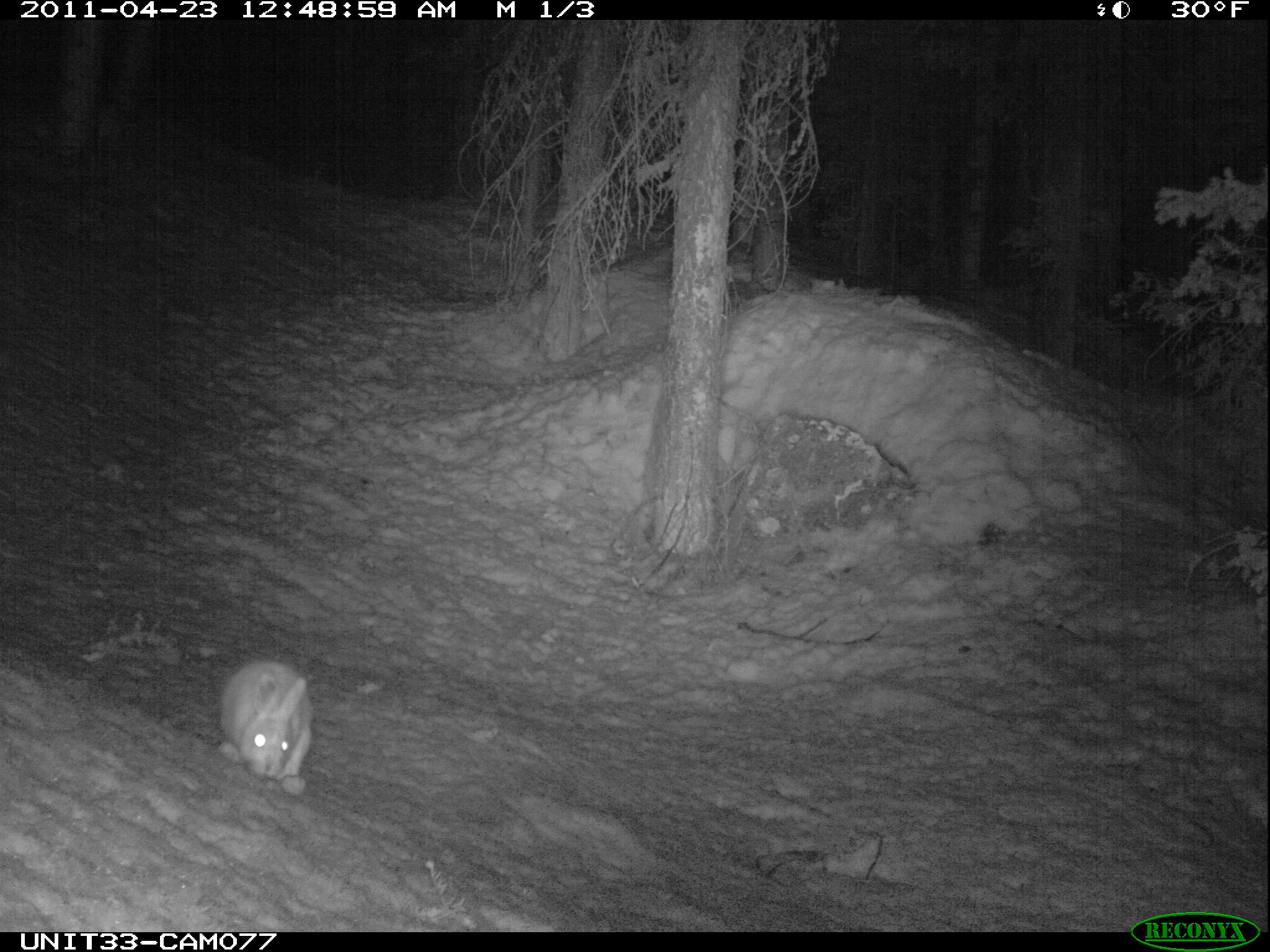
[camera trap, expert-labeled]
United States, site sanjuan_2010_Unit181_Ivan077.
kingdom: Animalia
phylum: Chordata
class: Mammalia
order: Lagomorpha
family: Leporidae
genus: Lepus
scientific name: Lepus americanus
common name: snowshoe hare